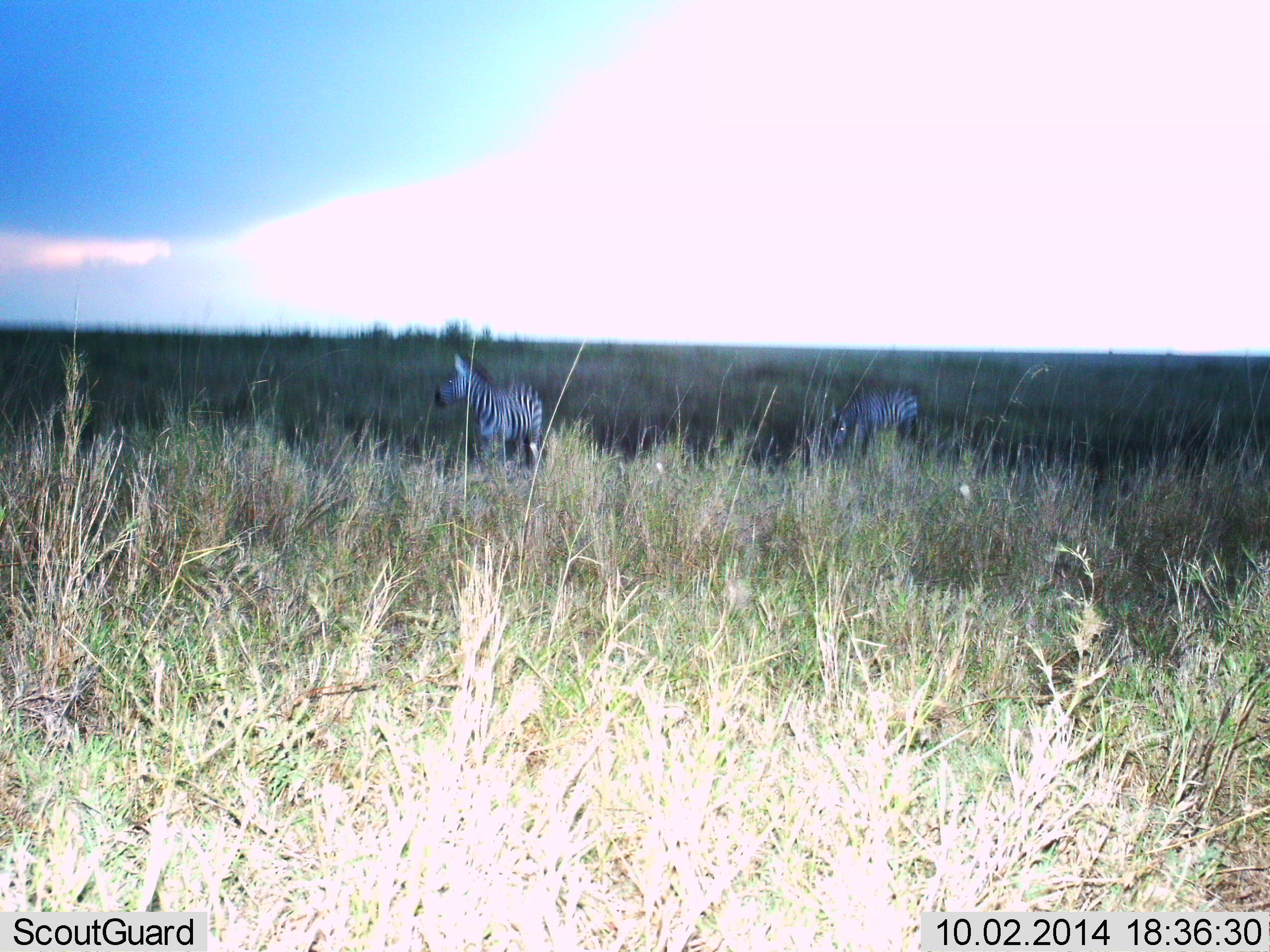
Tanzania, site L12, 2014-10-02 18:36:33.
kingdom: Animalia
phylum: Chordata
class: Mammalia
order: Perissodactyla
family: Equidae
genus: Equus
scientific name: Equus quagga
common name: plains zebra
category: zebra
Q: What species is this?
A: Zebra (plains zebra) (Equus quagga).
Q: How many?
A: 2.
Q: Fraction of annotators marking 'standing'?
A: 80%.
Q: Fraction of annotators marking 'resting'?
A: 10%.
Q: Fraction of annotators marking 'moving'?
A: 0%.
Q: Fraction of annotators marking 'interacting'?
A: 0%.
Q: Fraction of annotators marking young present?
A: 0%.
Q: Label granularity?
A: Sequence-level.